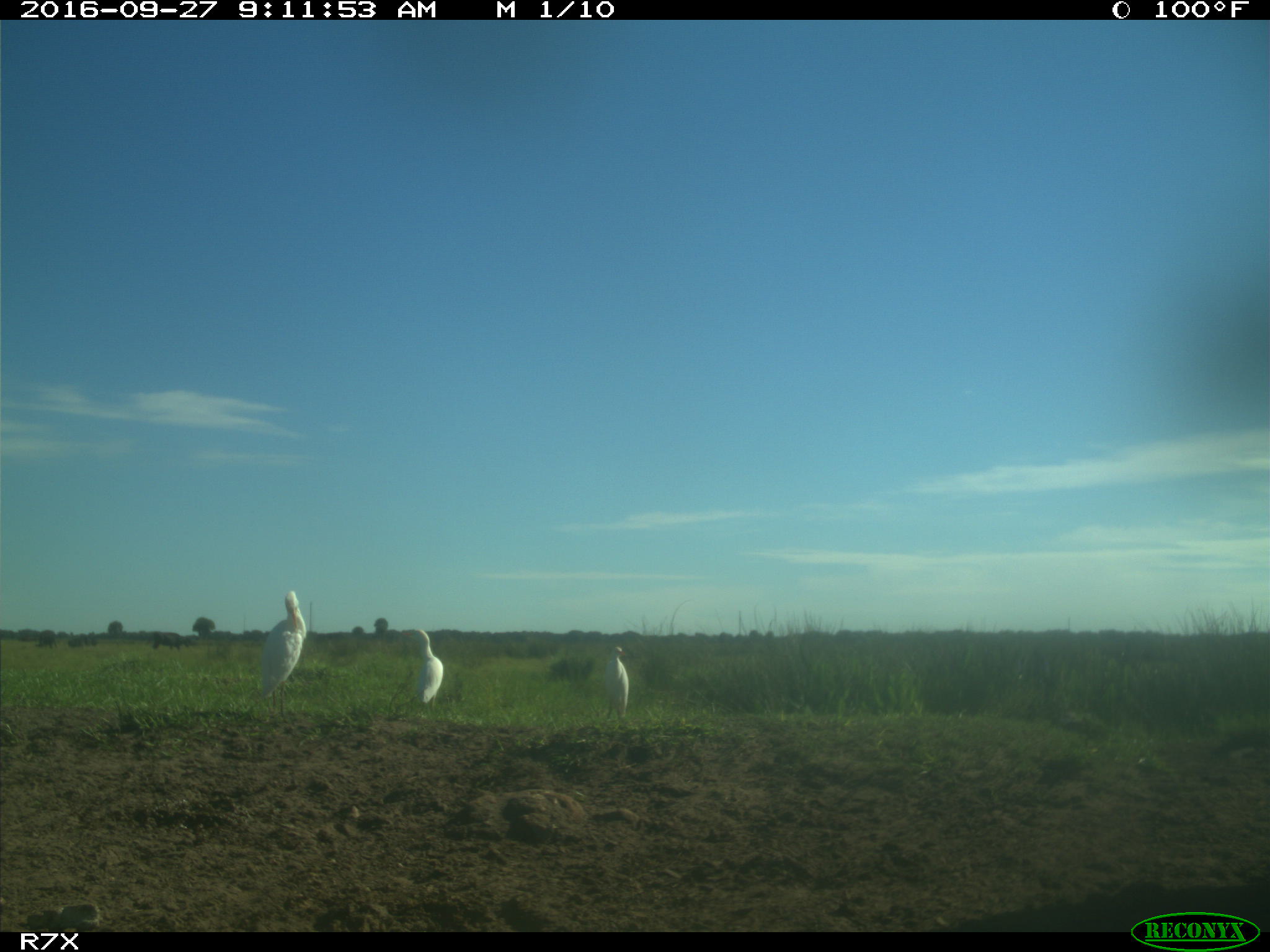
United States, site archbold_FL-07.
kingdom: Animalia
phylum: Chordata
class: Aves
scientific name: Aves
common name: birds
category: unidentified bird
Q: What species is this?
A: Unidentified bird (birds) (Aves).